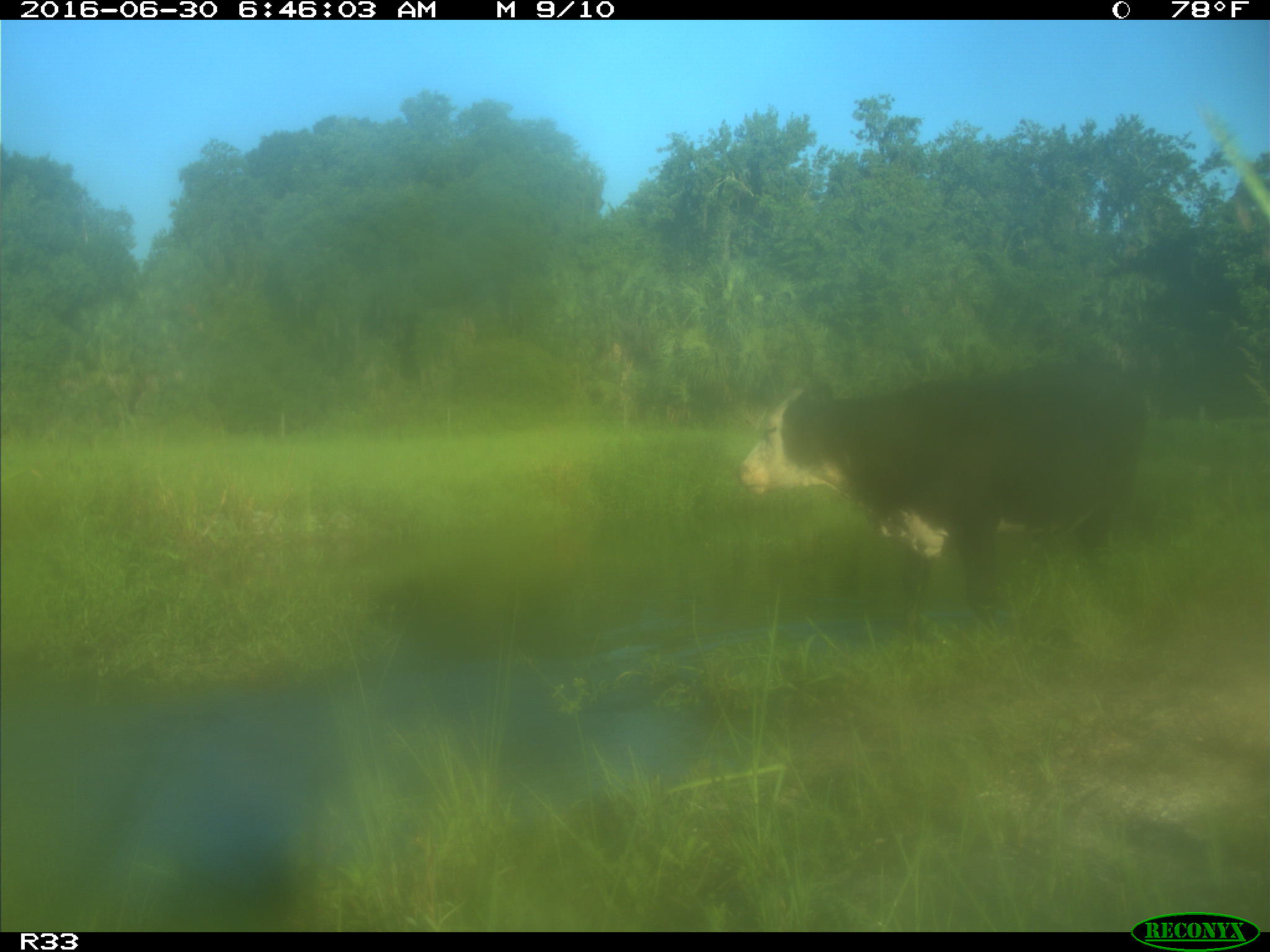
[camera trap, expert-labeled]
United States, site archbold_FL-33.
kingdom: Animalia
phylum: Chordata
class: Mammalia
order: Artiodactyla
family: Bovidae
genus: Bos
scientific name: Bos taurus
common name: domestic cow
Bos taurus (domestic cow).